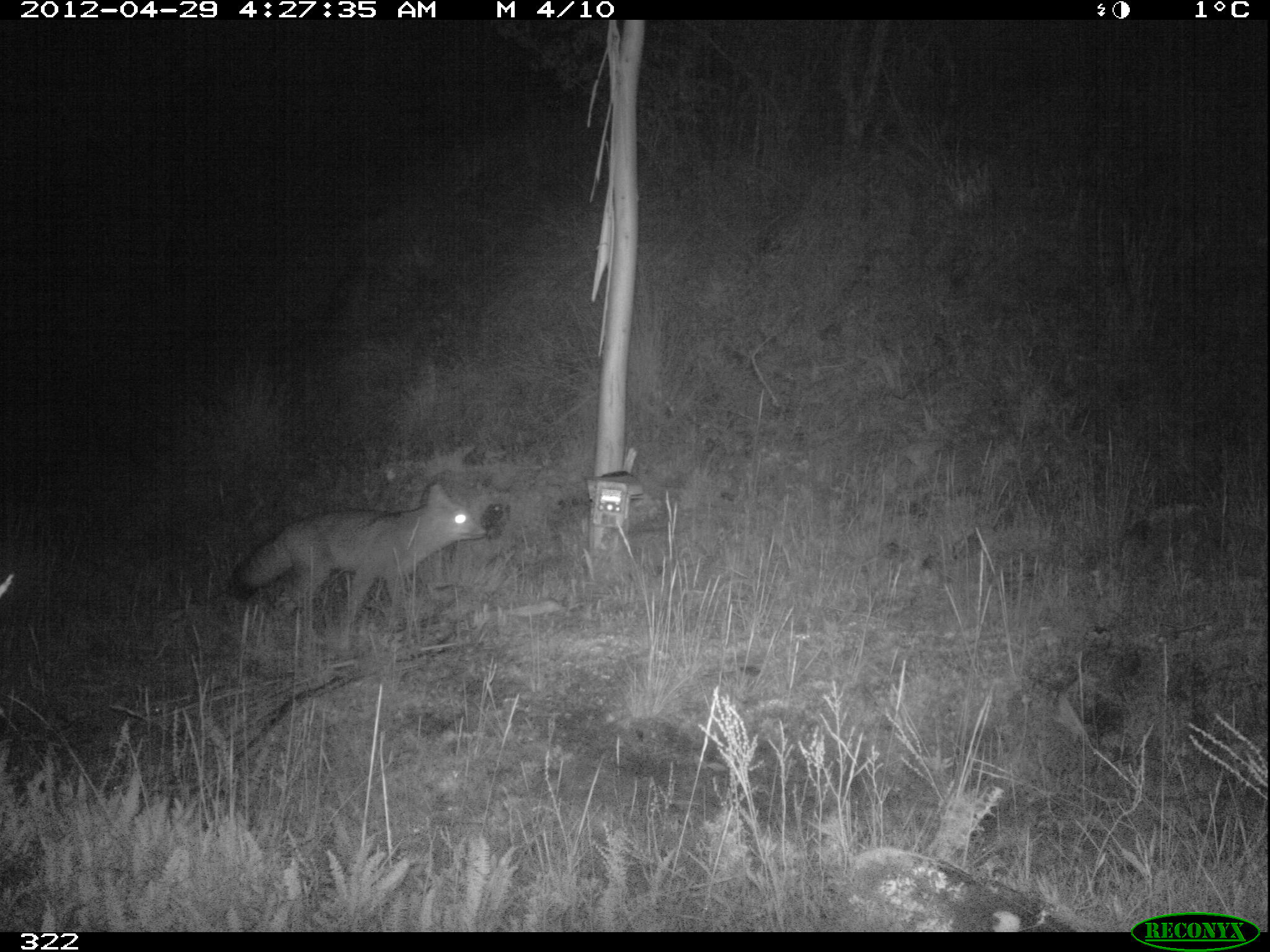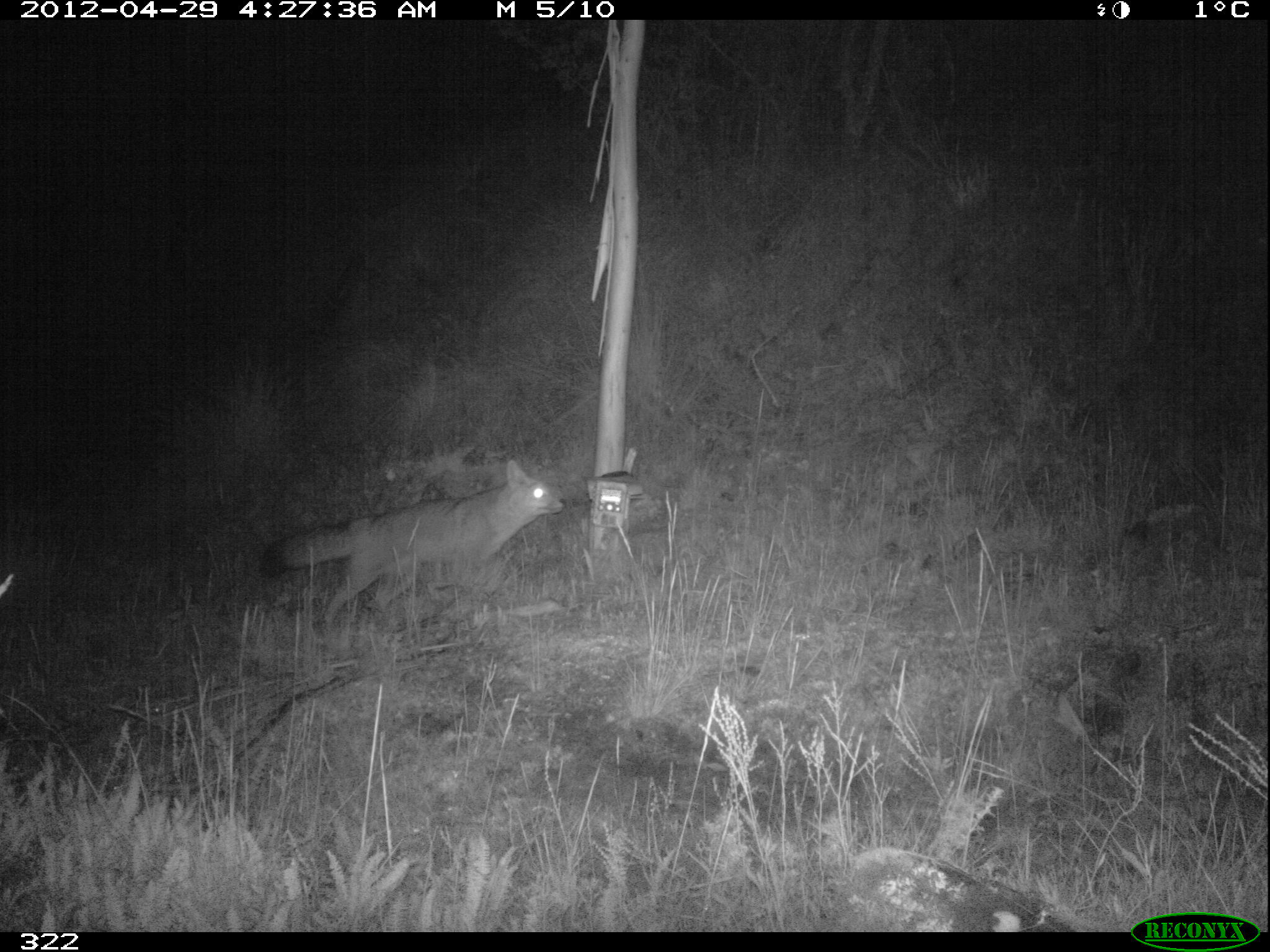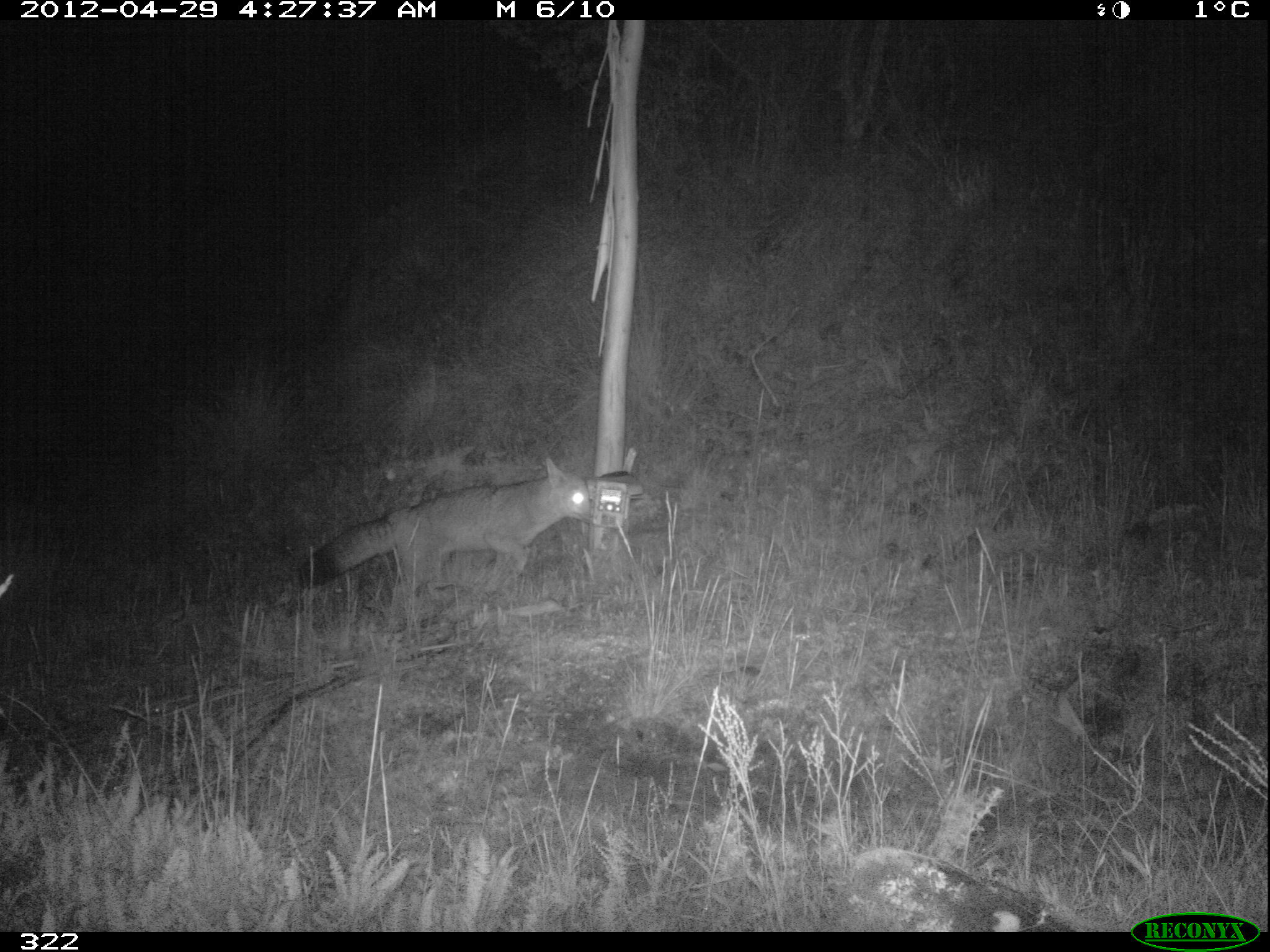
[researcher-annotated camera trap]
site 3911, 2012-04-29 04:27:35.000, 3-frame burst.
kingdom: Animalia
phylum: Chordata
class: Mammalia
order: Carnivora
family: Canidae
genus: Lycalopex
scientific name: Lycalopex culpaeus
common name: culpeo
Lycalopex culpaeus (culpeo).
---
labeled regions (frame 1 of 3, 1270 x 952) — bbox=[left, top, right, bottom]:
lycalopex culpaeus: bbox=[228, 481, 487, 621]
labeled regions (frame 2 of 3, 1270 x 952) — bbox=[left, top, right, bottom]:
lycalopex culpaeus: bbox=[259, 460, 565, 622]